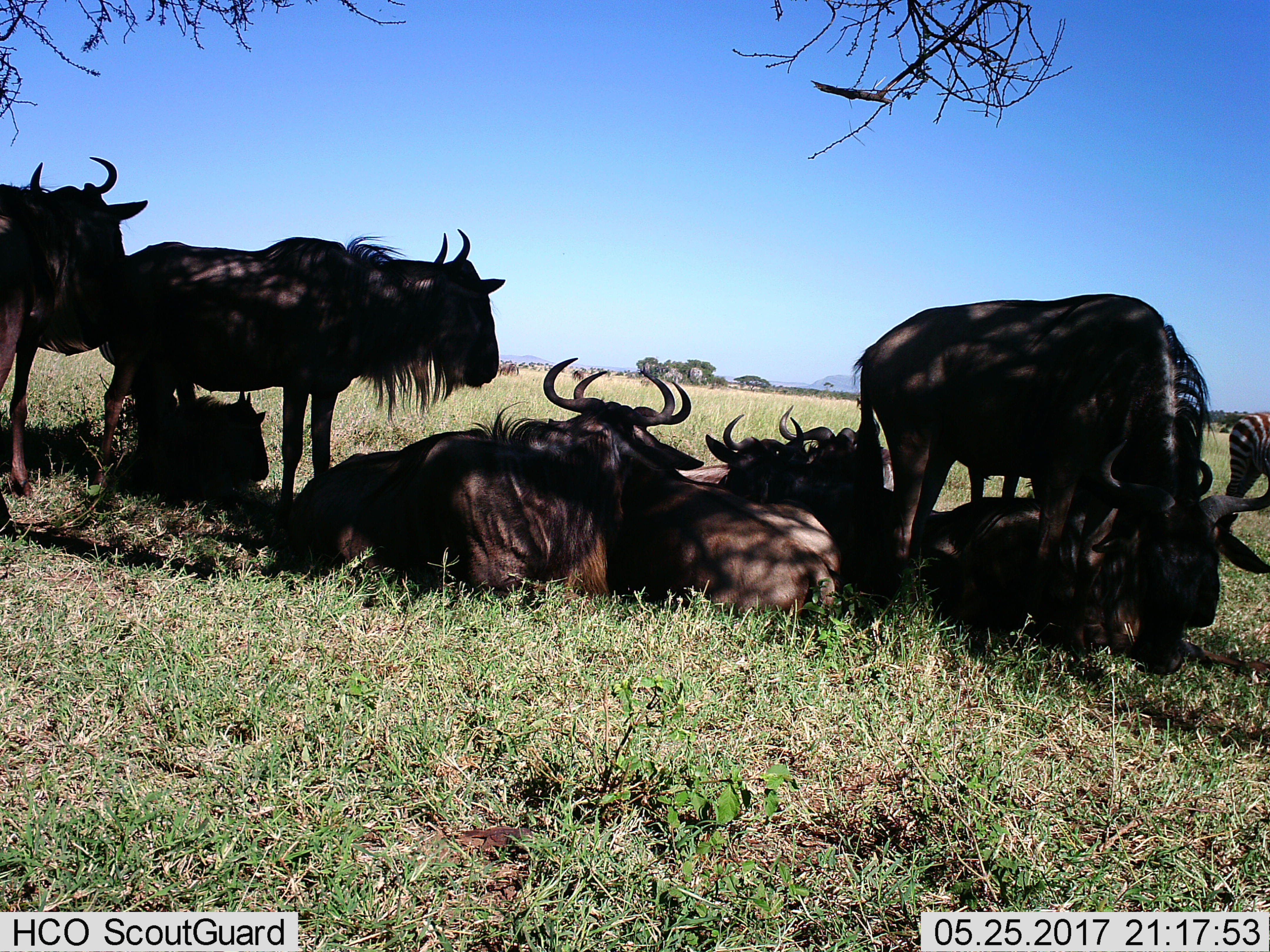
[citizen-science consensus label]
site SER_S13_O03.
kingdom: Animalia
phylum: Chordata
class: Mammalia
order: Artiodactyla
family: Bovidae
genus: Connochaetes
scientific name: Connochaetes taurinus taurinus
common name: blue wildebeest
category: wildebeestblue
Wildebeestblue (blue wildebeest) (Connochaetes taurinus taurinus), count 10. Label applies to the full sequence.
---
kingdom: Animalia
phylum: Chordata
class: Mammalia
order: Perissodactyla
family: Equidae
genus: Equus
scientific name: Equus quagga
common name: plains zebra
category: zebraplains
Zebraplains (plains zebra) (Equus quagga), count 1. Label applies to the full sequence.